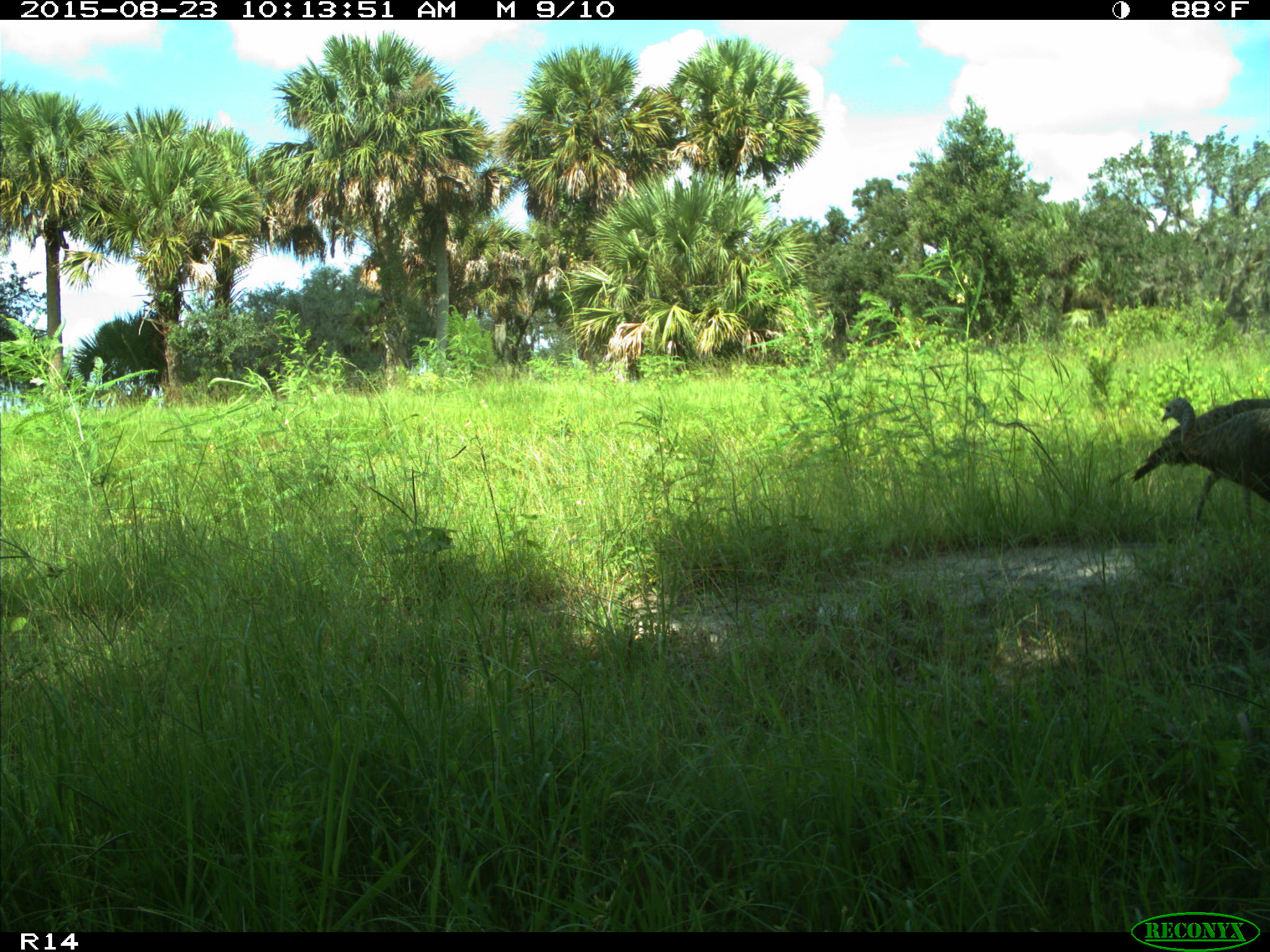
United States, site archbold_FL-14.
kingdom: Animalia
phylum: Chordata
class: Aves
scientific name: Aves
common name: birds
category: unidentified bird